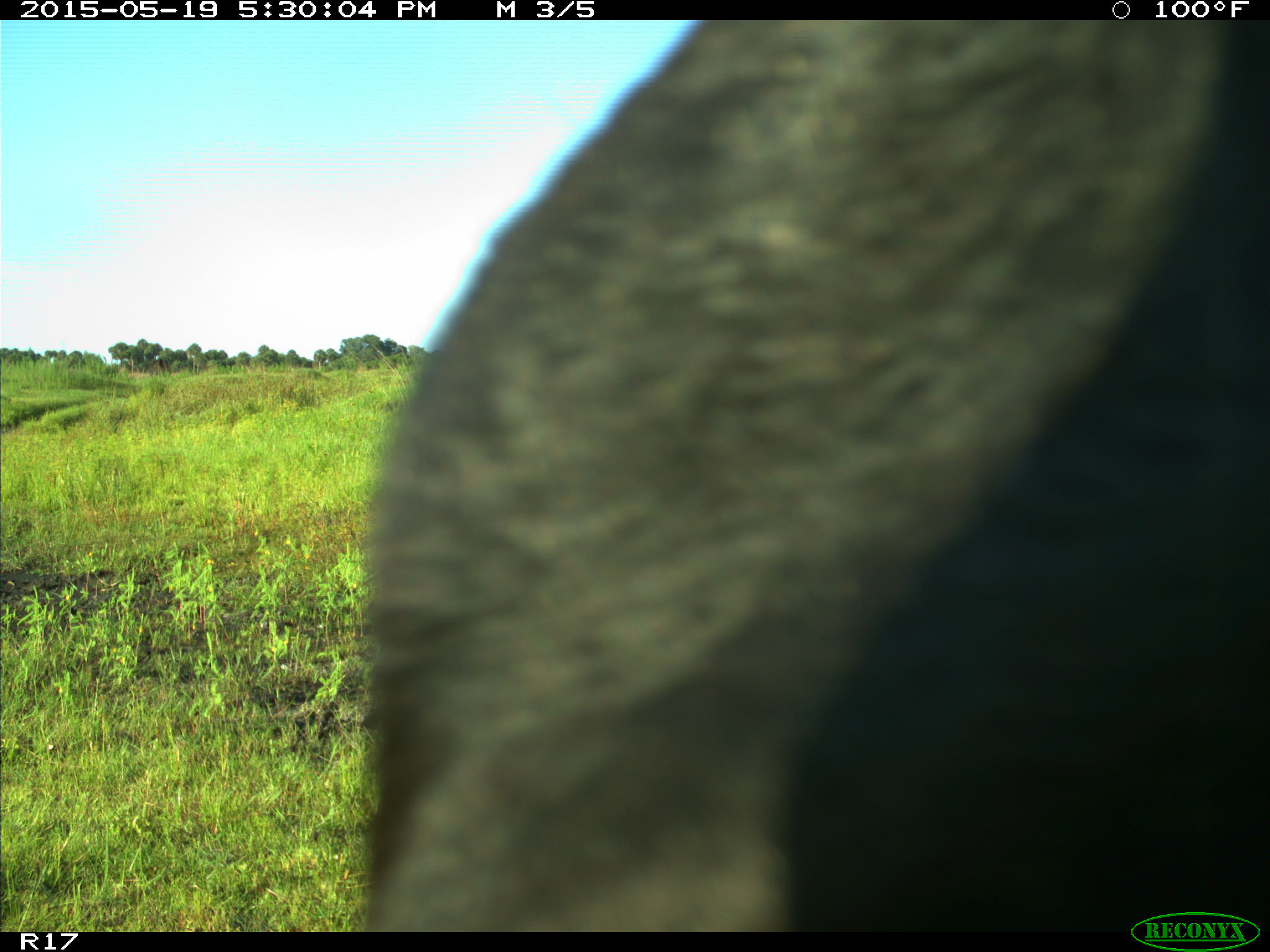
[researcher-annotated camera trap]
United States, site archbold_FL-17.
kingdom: Animalia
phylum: Chordata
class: Mammalia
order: Artiodactyla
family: Bovidae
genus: Bos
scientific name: Bos taurus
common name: domestic cow